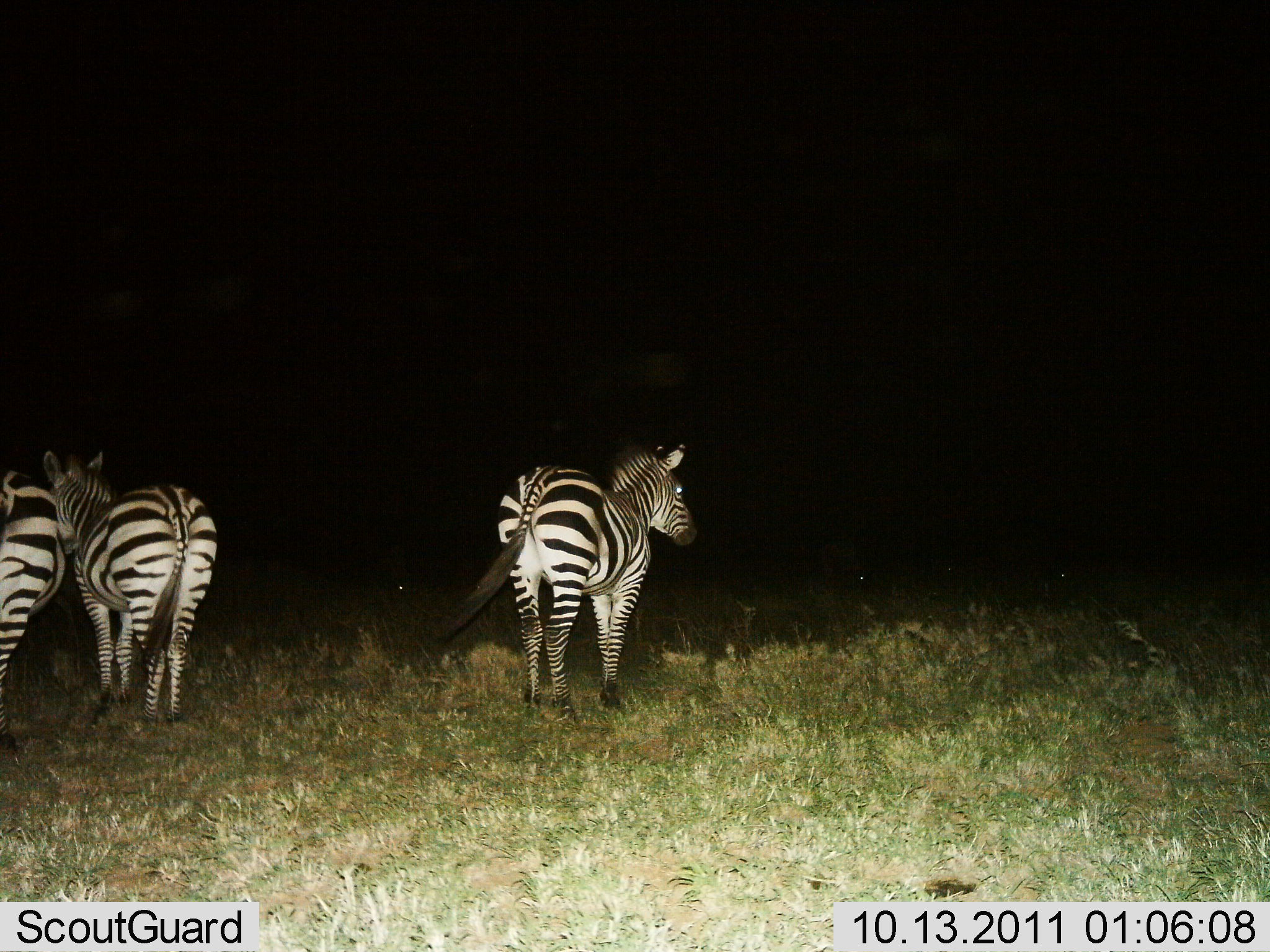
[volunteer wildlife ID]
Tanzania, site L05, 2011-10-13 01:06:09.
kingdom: Animalia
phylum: Chordata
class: Mammalia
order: Perissodactyla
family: Equidae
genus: Equus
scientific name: Equus quagga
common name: plains zebra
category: zebra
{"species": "zebra (plains zebra) (Equus quagga)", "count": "3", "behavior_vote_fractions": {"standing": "100%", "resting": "0%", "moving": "8%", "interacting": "0%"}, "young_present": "0%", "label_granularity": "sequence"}